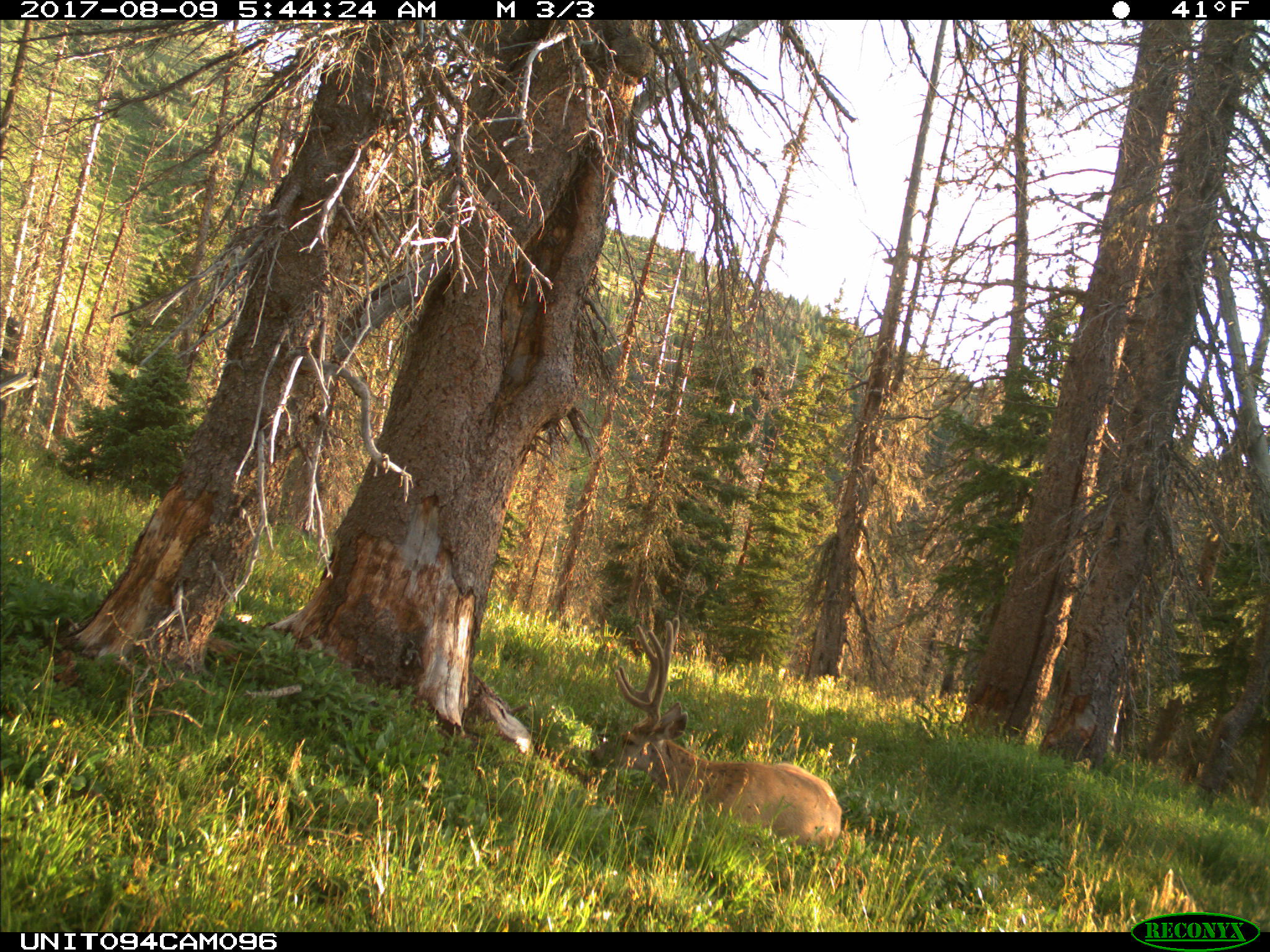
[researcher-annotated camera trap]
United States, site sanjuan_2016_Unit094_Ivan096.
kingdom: Animalia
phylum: Chordata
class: Mammalia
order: Artiodactyla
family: Cervidae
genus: Odocoileus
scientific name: Odocoileus hemionus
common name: mule deer